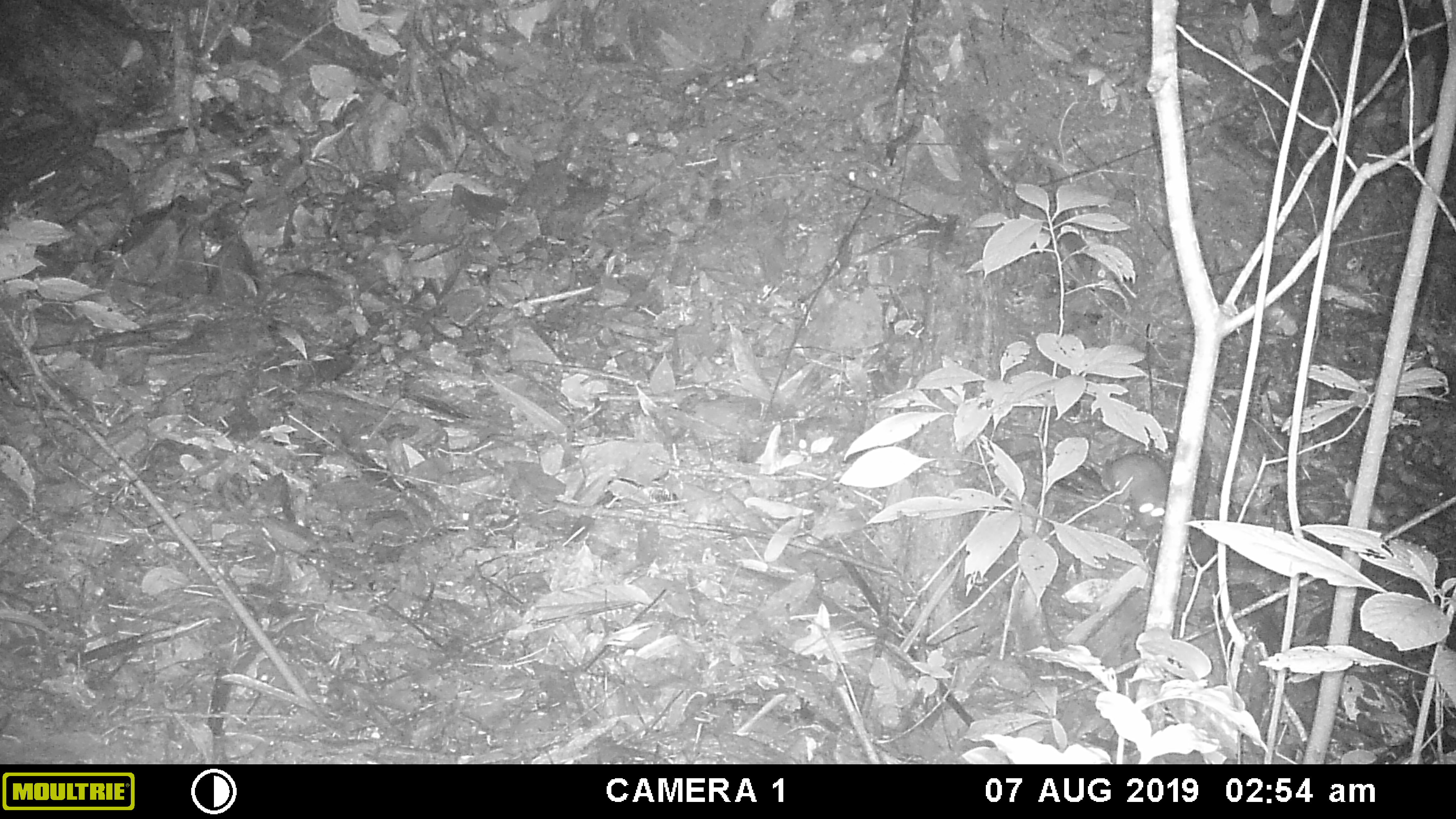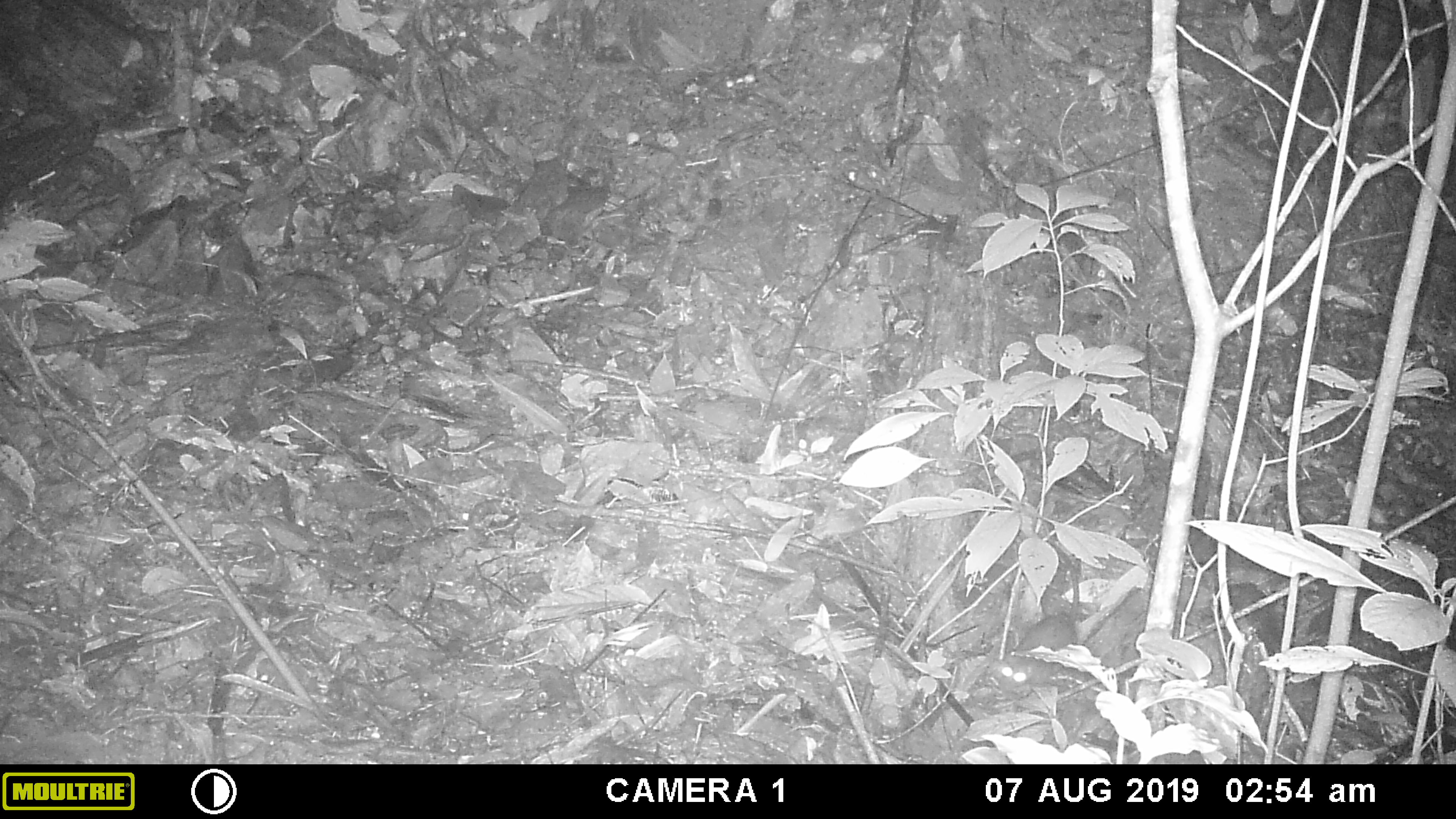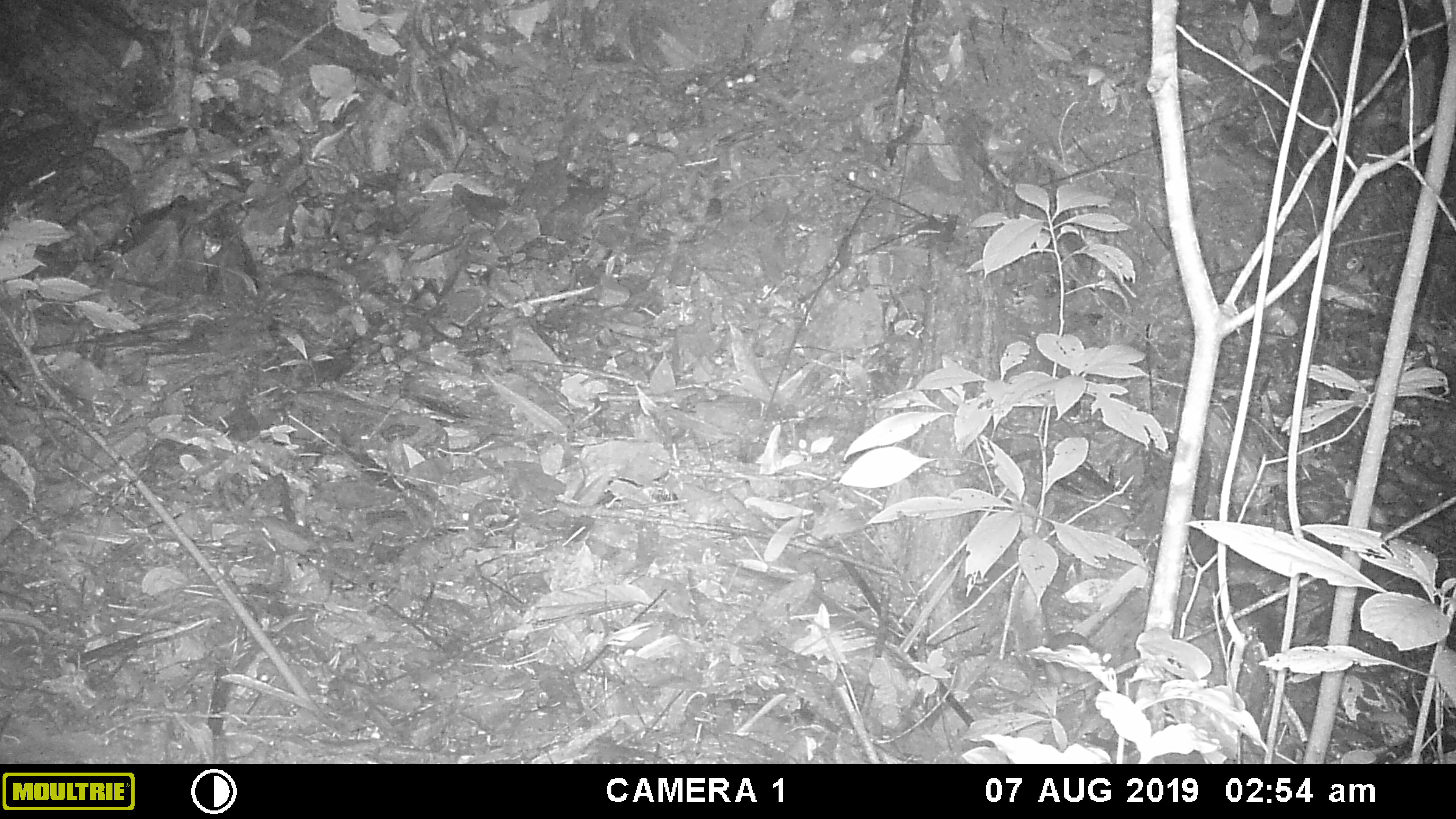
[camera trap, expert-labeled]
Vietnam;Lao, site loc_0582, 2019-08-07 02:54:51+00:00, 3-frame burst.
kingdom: Animalia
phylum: Chordata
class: Mammalia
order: Rodentia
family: Muridae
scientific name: Muridae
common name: old-world mice and rats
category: unidentified murid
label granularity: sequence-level